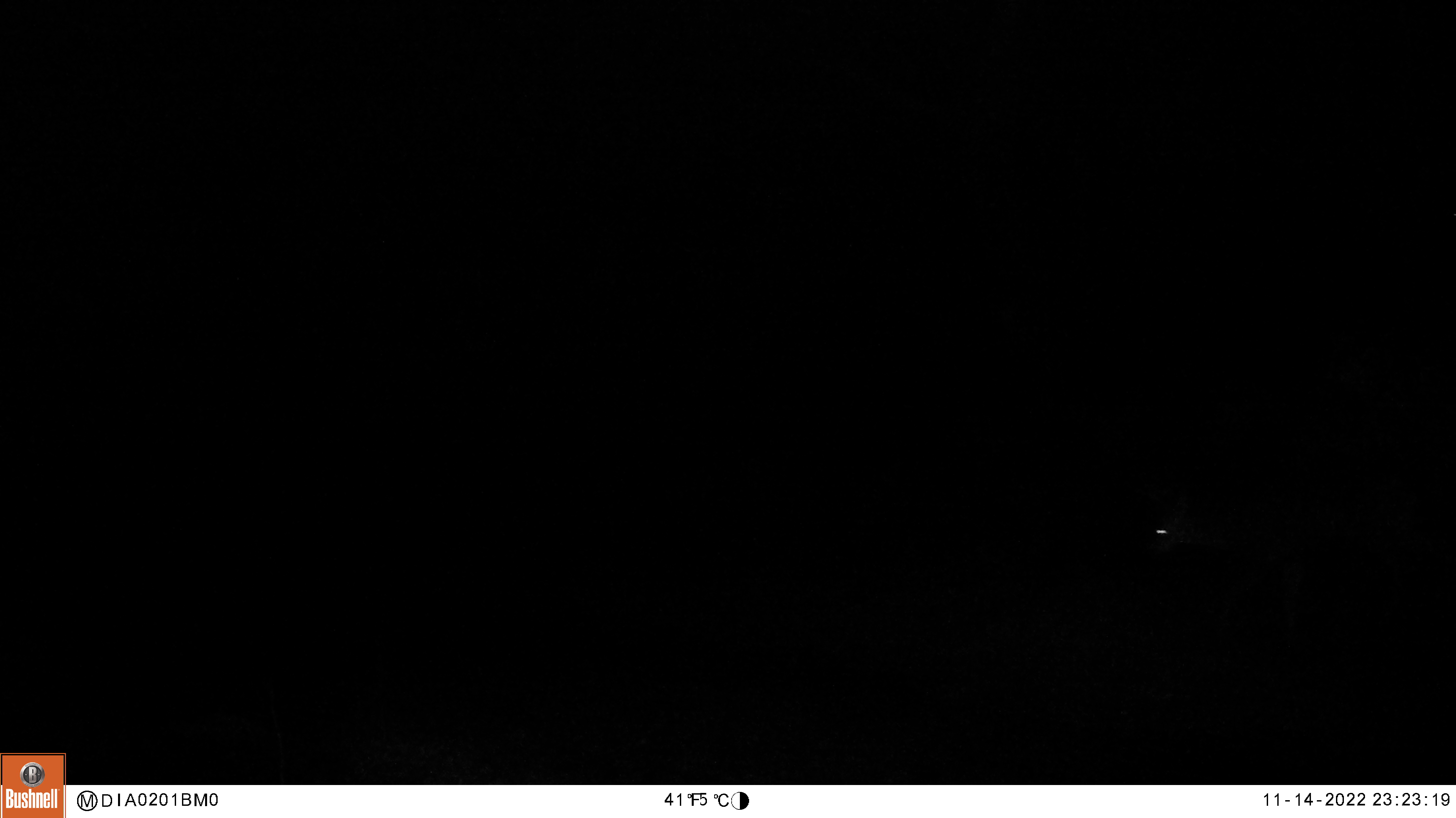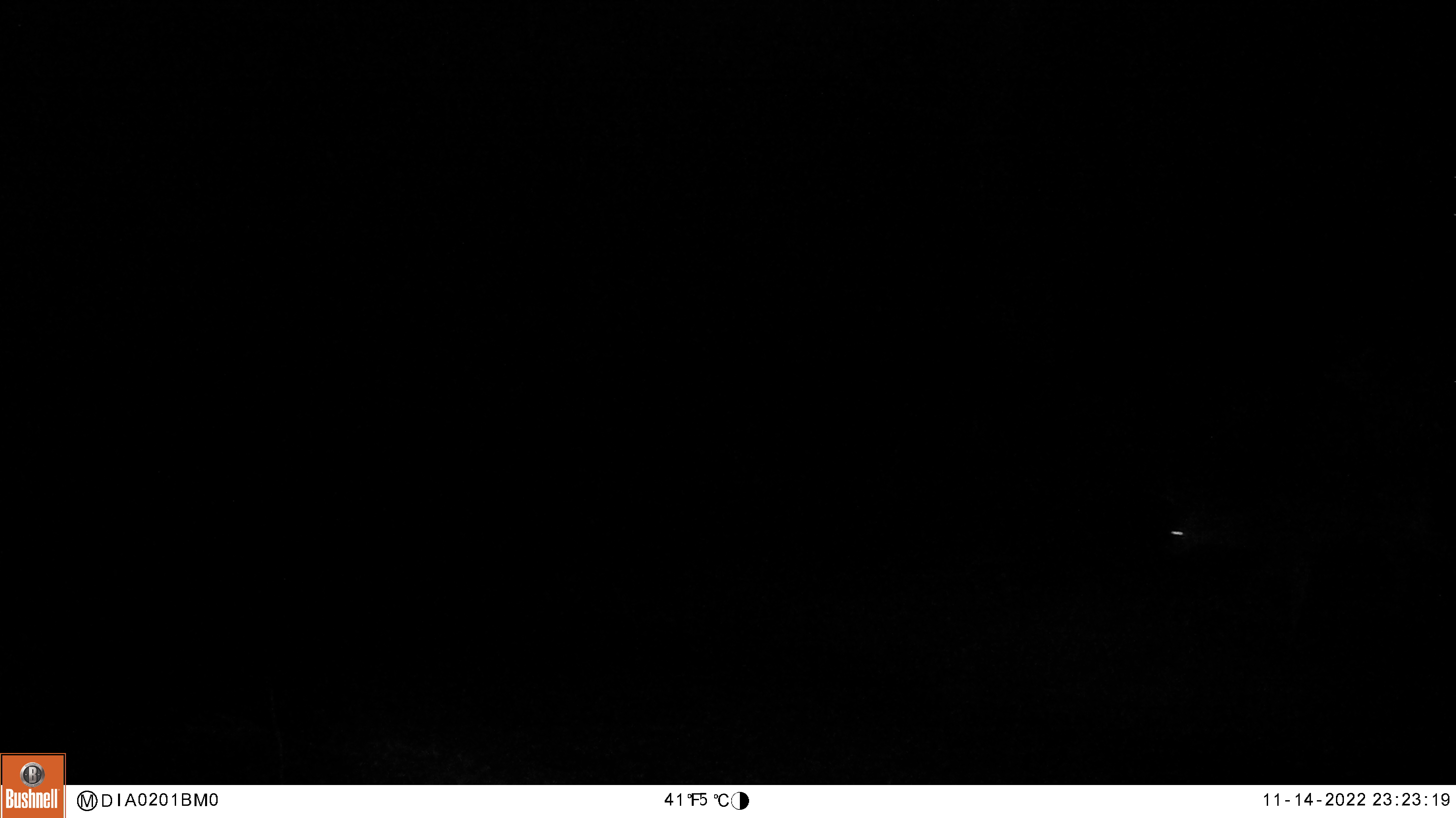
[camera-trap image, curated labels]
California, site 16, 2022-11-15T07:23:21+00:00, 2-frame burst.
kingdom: Animalia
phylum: Chordata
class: Mammalia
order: Artiodactyla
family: Cervidae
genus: Odocoileus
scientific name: Odocoileus hemionus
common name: mule deer